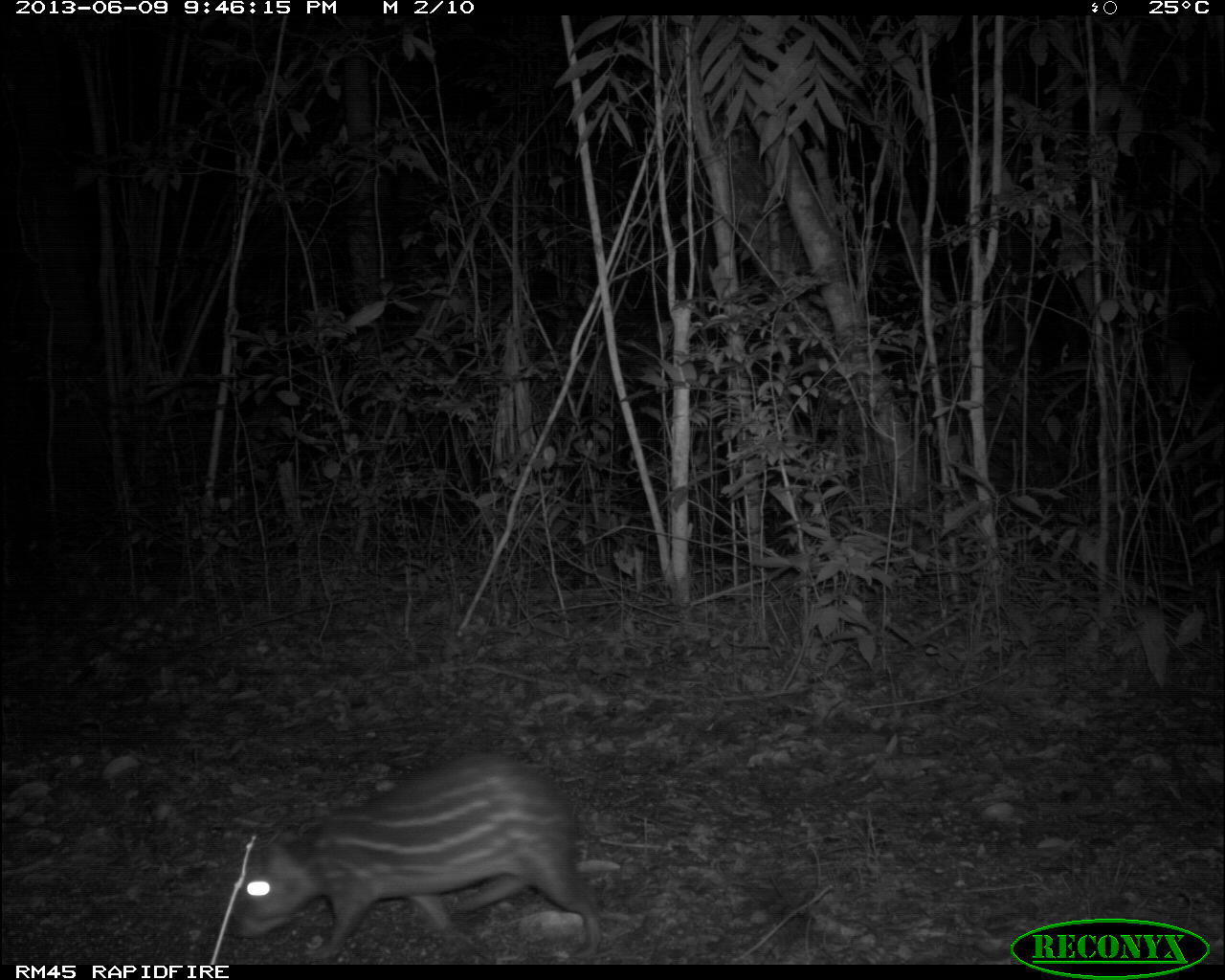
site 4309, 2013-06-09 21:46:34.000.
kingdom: Animalia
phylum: Chordata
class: Mammalia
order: Rodentia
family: Cuniculidae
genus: Cuniculus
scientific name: Cuniculus paca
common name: lowland paca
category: agouti paca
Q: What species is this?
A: Agouti paca (lowland paca) (Cuniculus paca).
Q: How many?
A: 1.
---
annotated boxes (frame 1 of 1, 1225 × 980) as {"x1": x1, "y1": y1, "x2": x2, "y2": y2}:
agouti paca: {"x1": 233, "y1": 755, "x2": 607, "y2": 957}